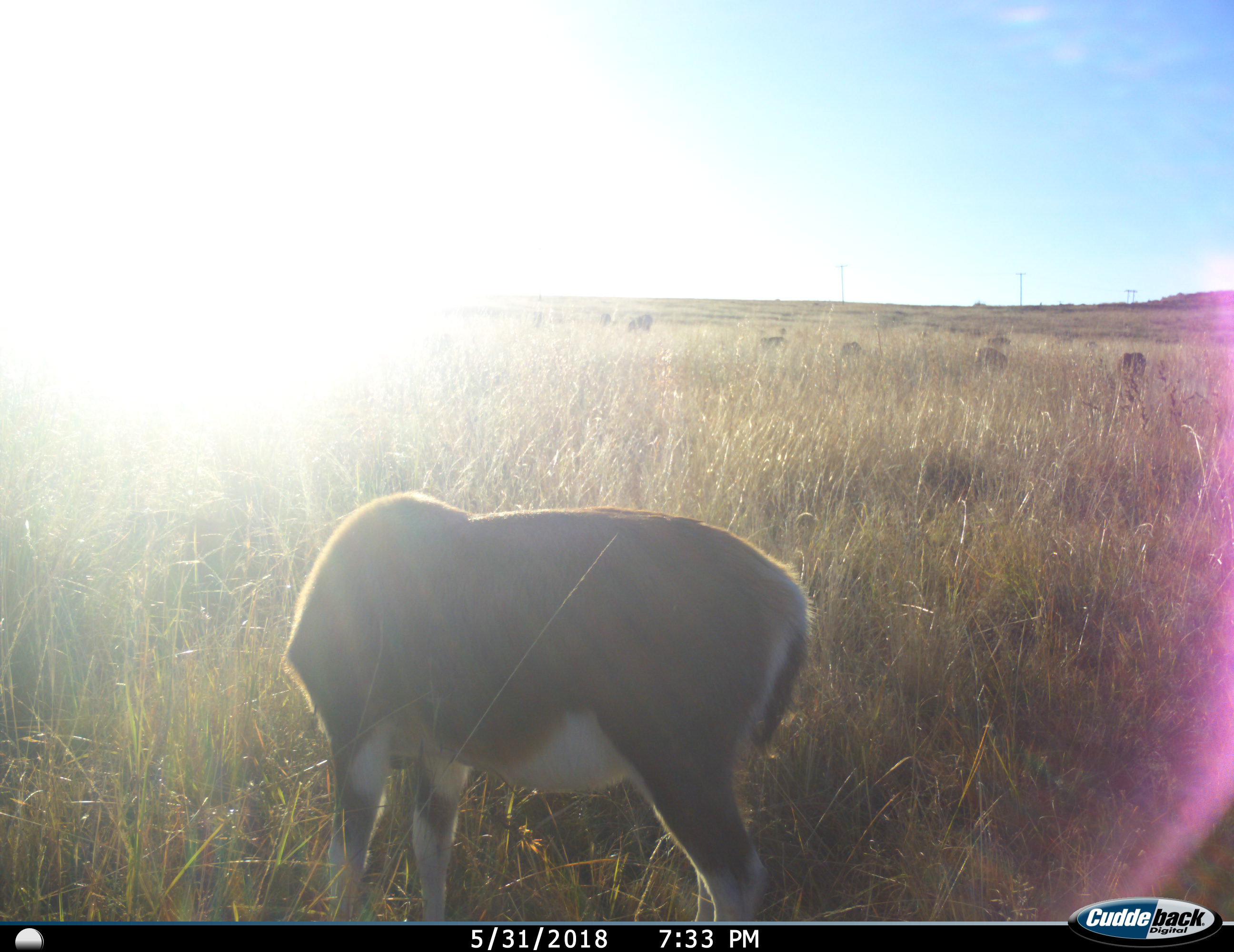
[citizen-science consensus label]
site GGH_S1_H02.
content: unidentified animal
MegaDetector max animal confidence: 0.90